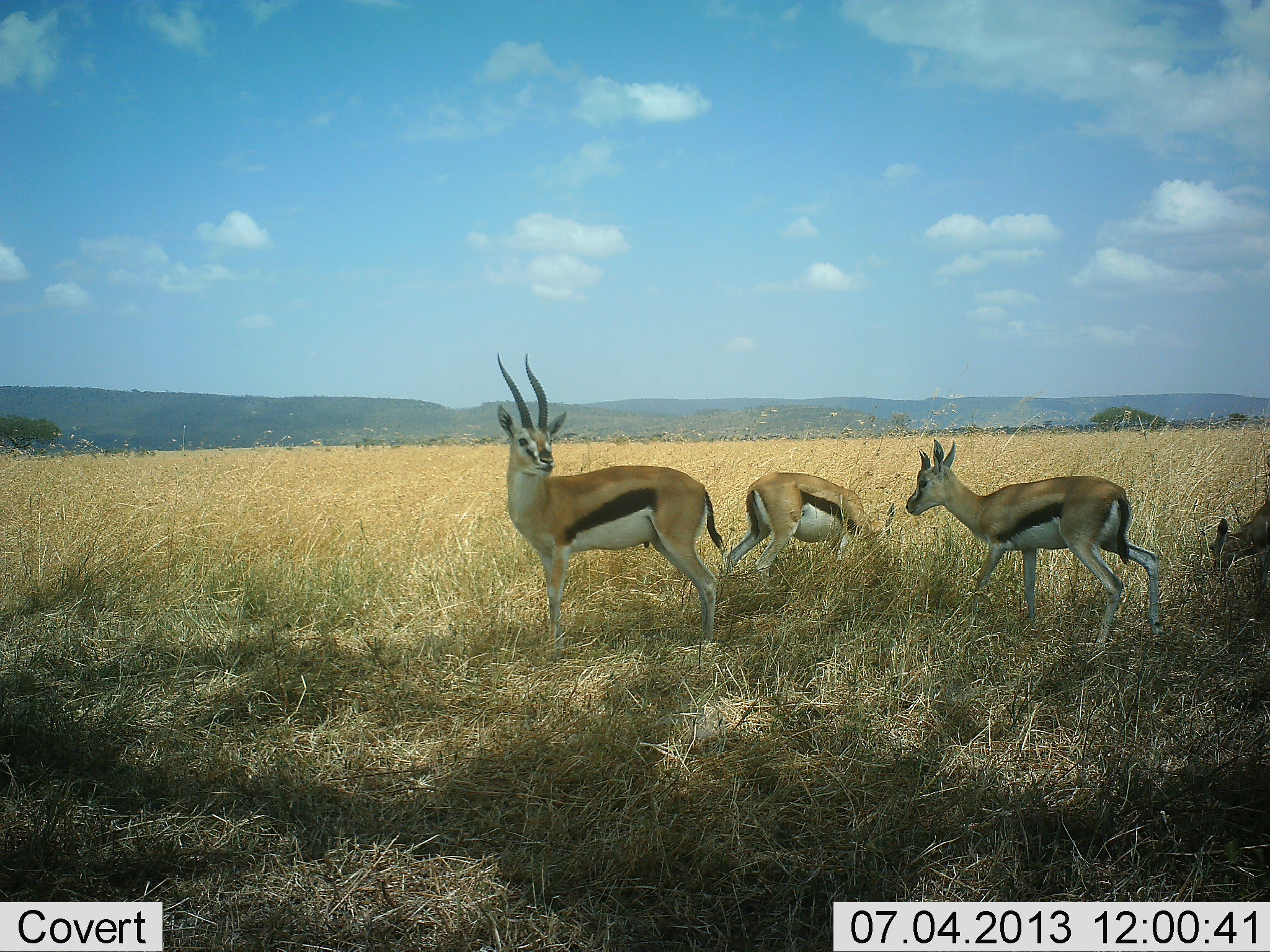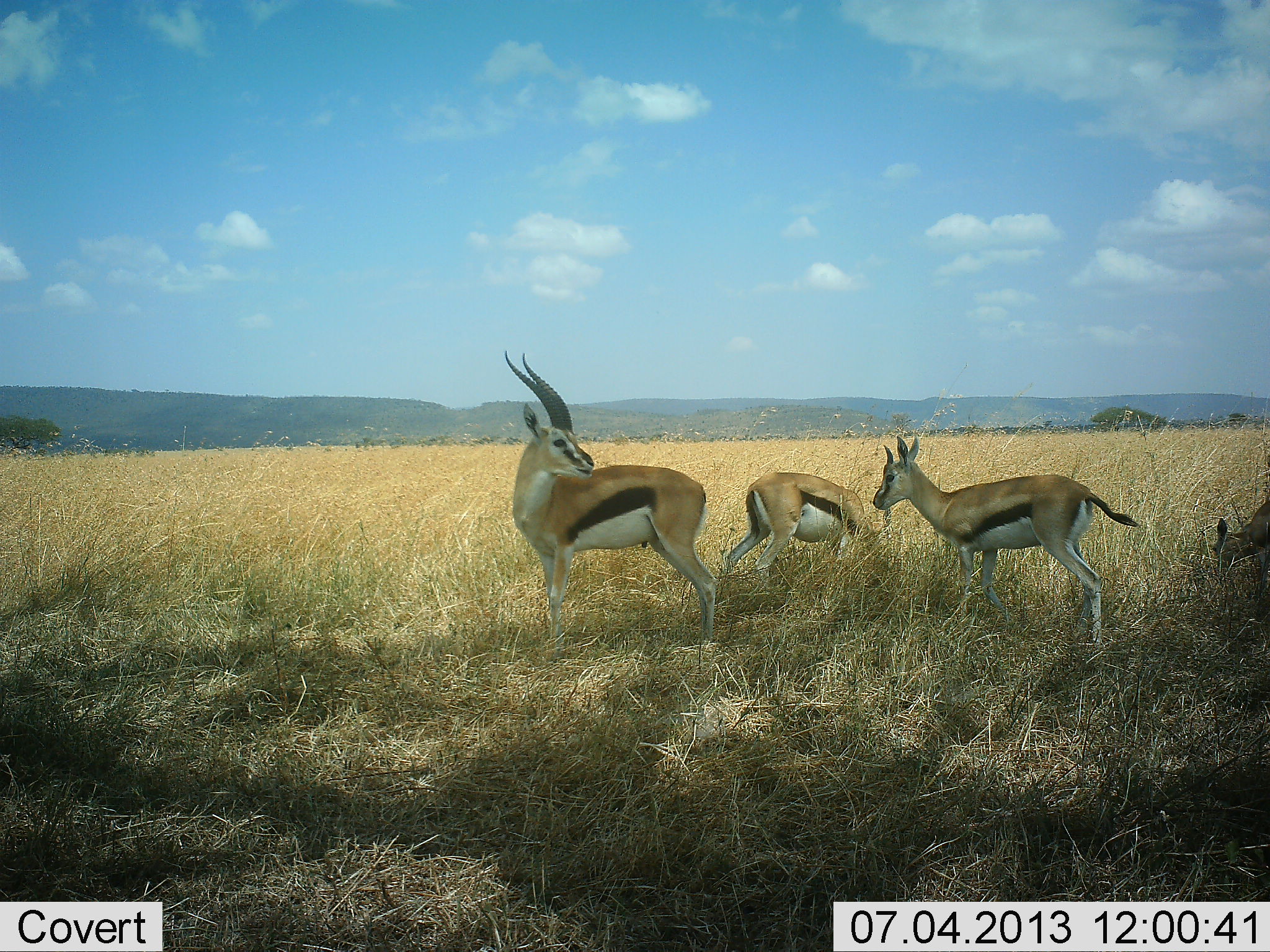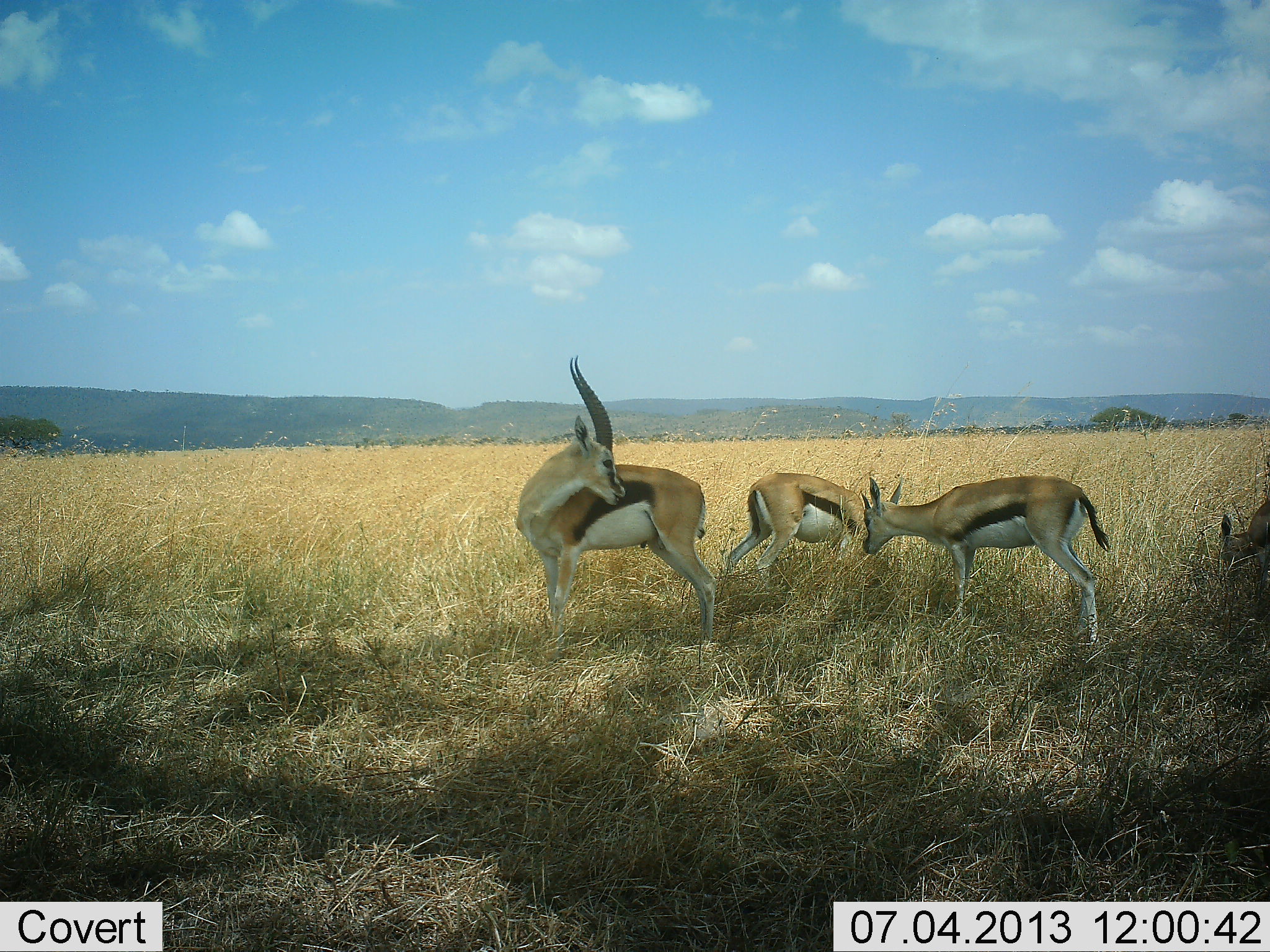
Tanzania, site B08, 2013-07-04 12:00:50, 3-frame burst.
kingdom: Animalia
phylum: Chordata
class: Mammalia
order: Artiodactyla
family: Bovidae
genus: Eudorcas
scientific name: Eudorcas thomsonii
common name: thomson's gazelle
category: gazellethomsons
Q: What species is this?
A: Gazellethomsons (thomson's gazelle) (Eudorcas thomsonii).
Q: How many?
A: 4.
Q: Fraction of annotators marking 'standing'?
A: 90%.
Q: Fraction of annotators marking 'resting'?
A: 0%.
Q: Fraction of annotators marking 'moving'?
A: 20%.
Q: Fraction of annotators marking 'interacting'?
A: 10%.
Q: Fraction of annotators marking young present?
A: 10%.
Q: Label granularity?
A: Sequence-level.